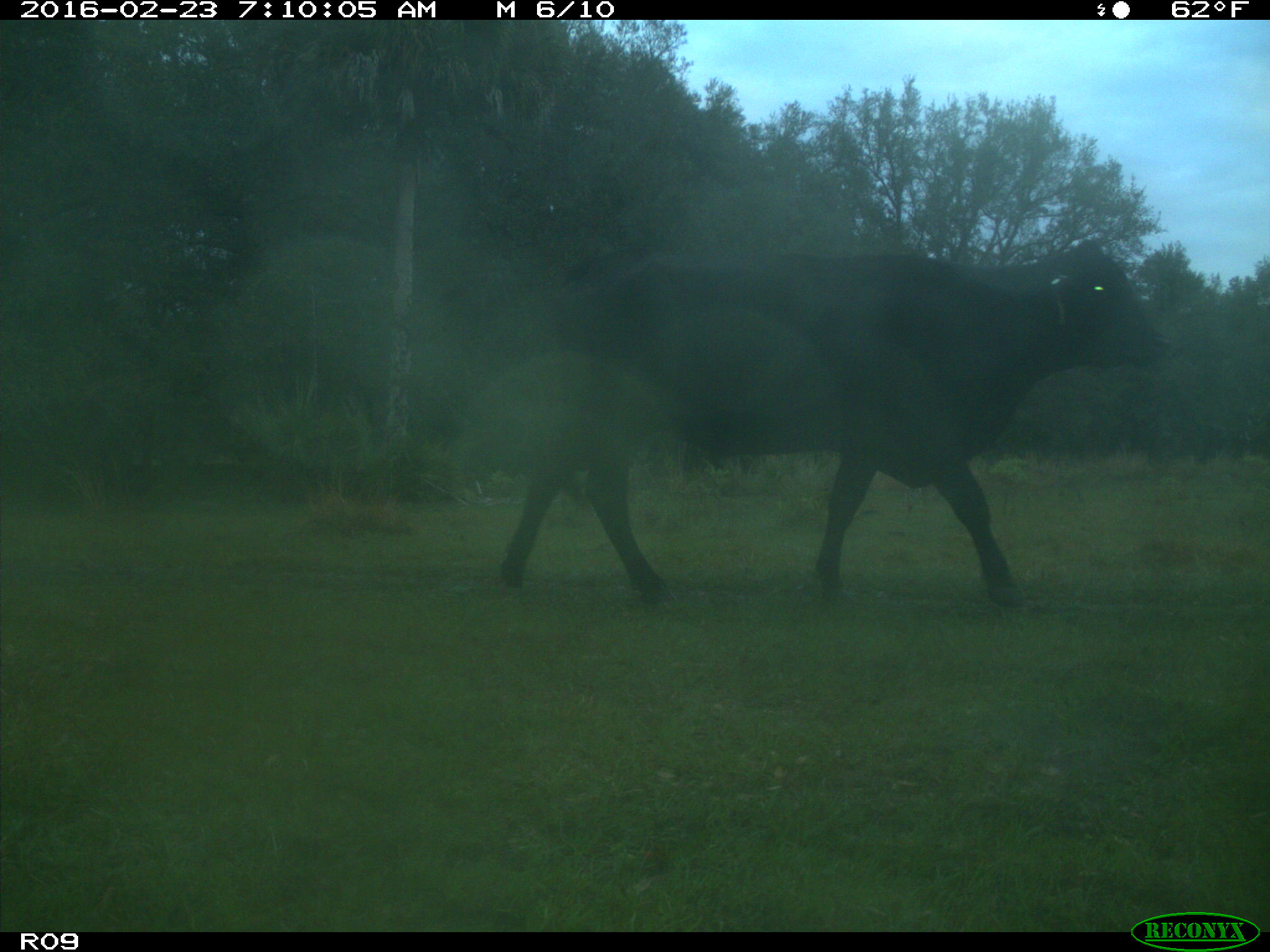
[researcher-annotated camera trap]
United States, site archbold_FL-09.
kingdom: Animalia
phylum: Chordata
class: Mammalia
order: Artiodactyla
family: Bovidae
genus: Bos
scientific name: Bos taurus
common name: domestic cow